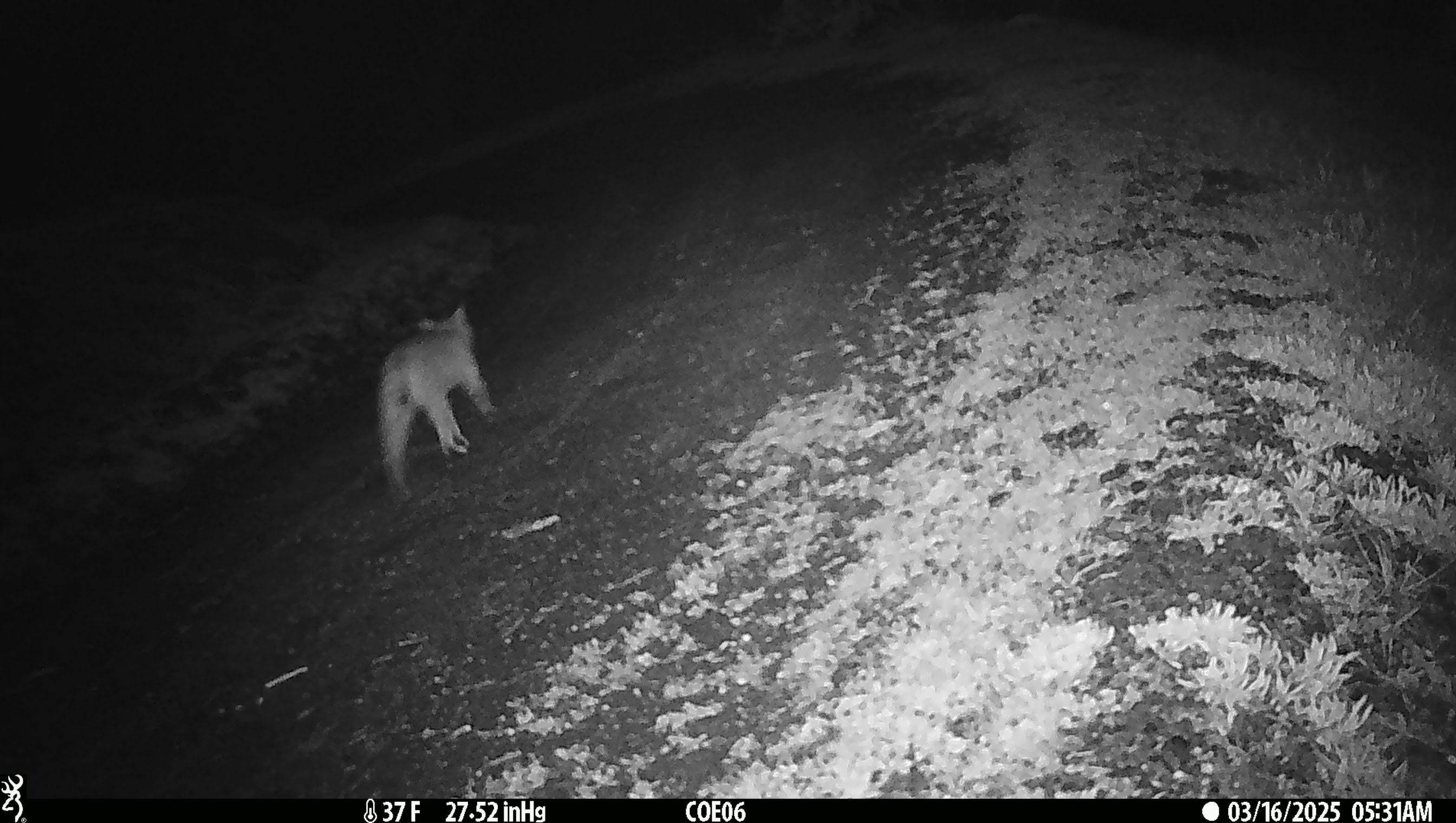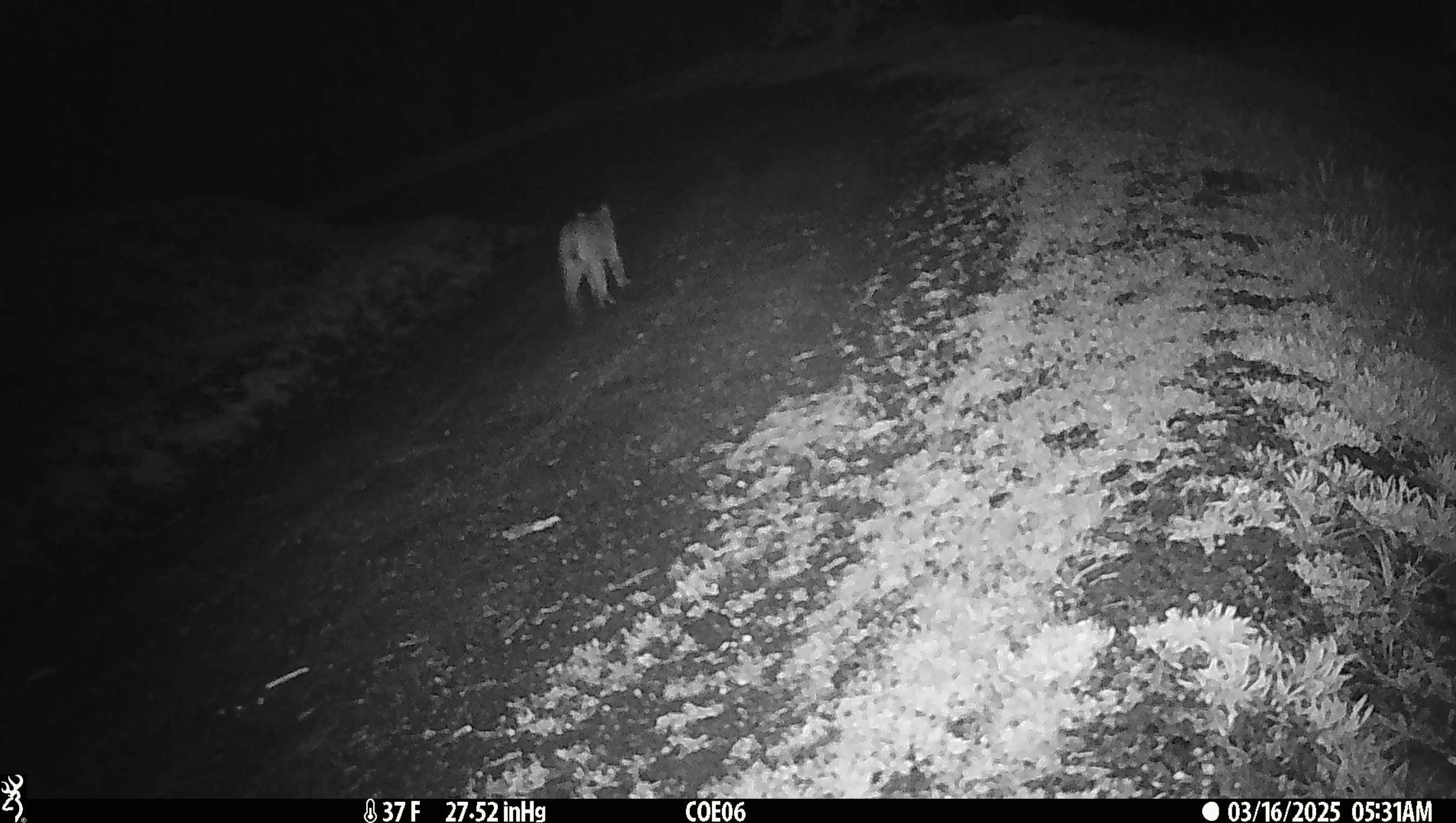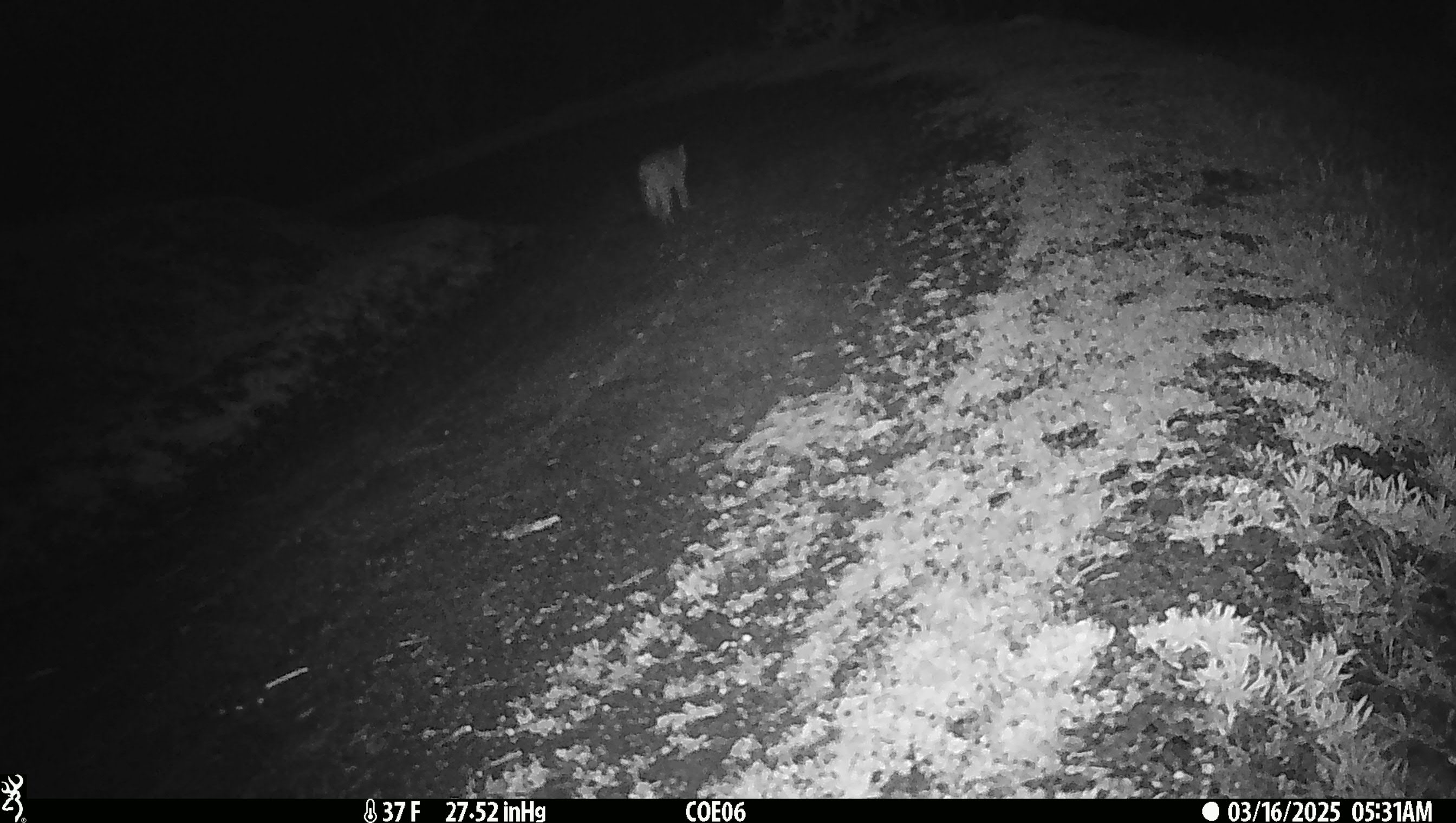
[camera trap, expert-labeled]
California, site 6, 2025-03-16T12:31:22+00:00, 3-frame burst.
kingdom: Animalia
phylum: Chordata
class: Mammalia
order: Carnivora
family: Felidae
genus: Lynx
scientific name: Lynx rufus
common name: bobcat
Bobcat (Lynx rufus).